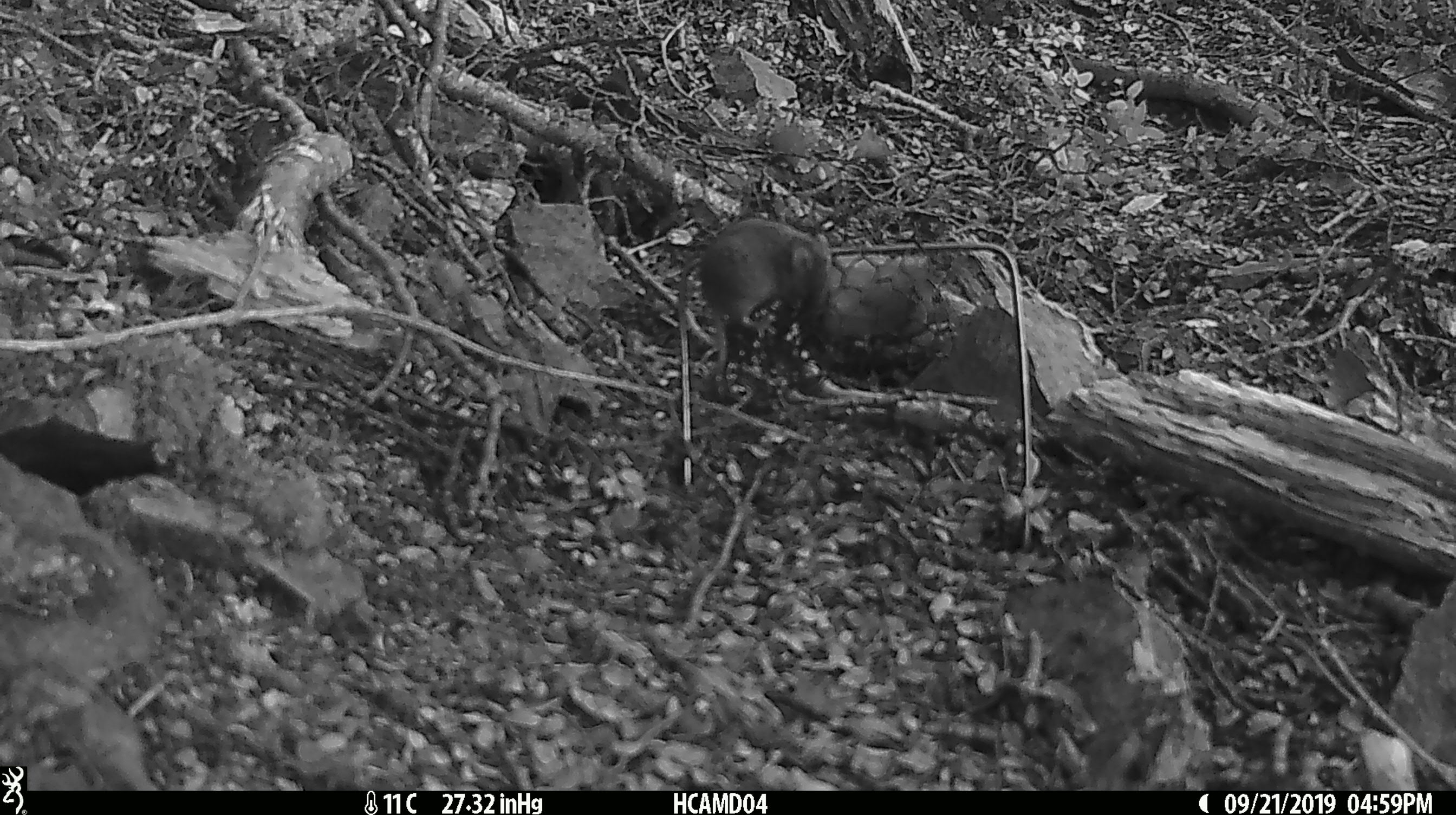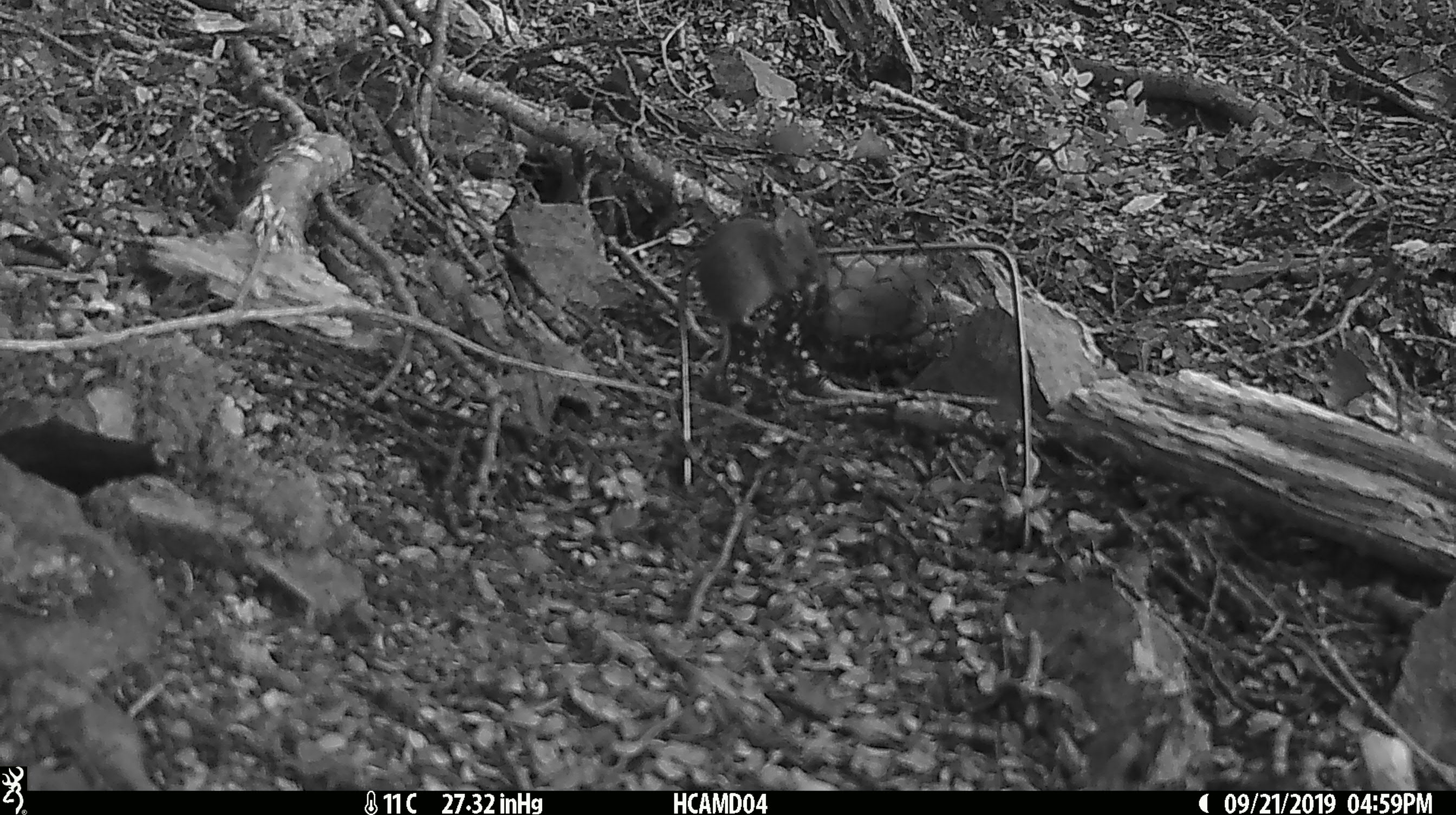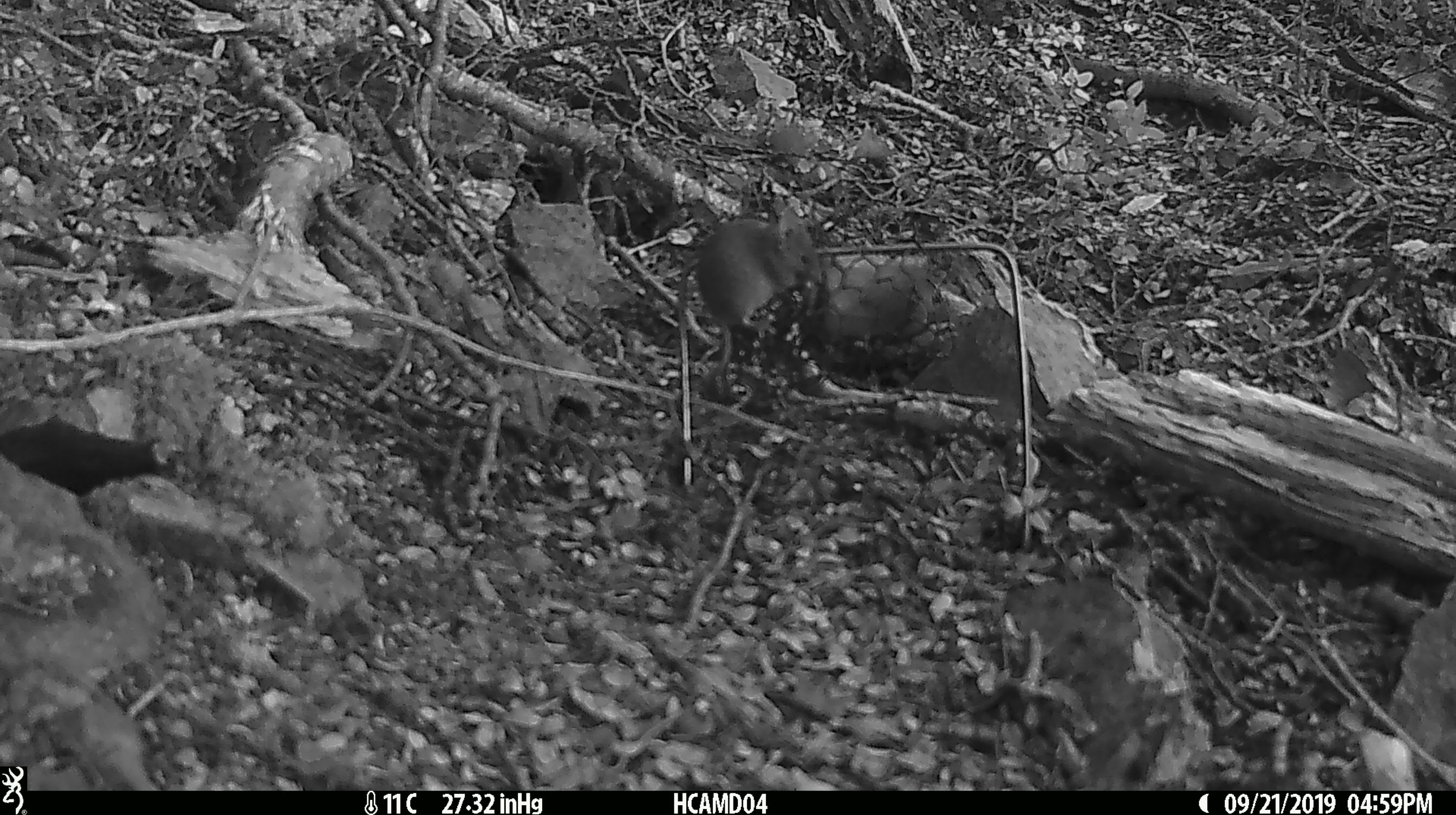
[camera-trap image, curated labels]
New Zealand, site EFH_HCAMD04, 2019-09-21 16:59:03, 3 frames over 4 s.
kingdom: Animalia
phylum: Chordata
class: Mammalia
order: Rodentia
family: Muridae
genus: Mus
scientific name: Mus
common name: mouse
Mouse (Mus).